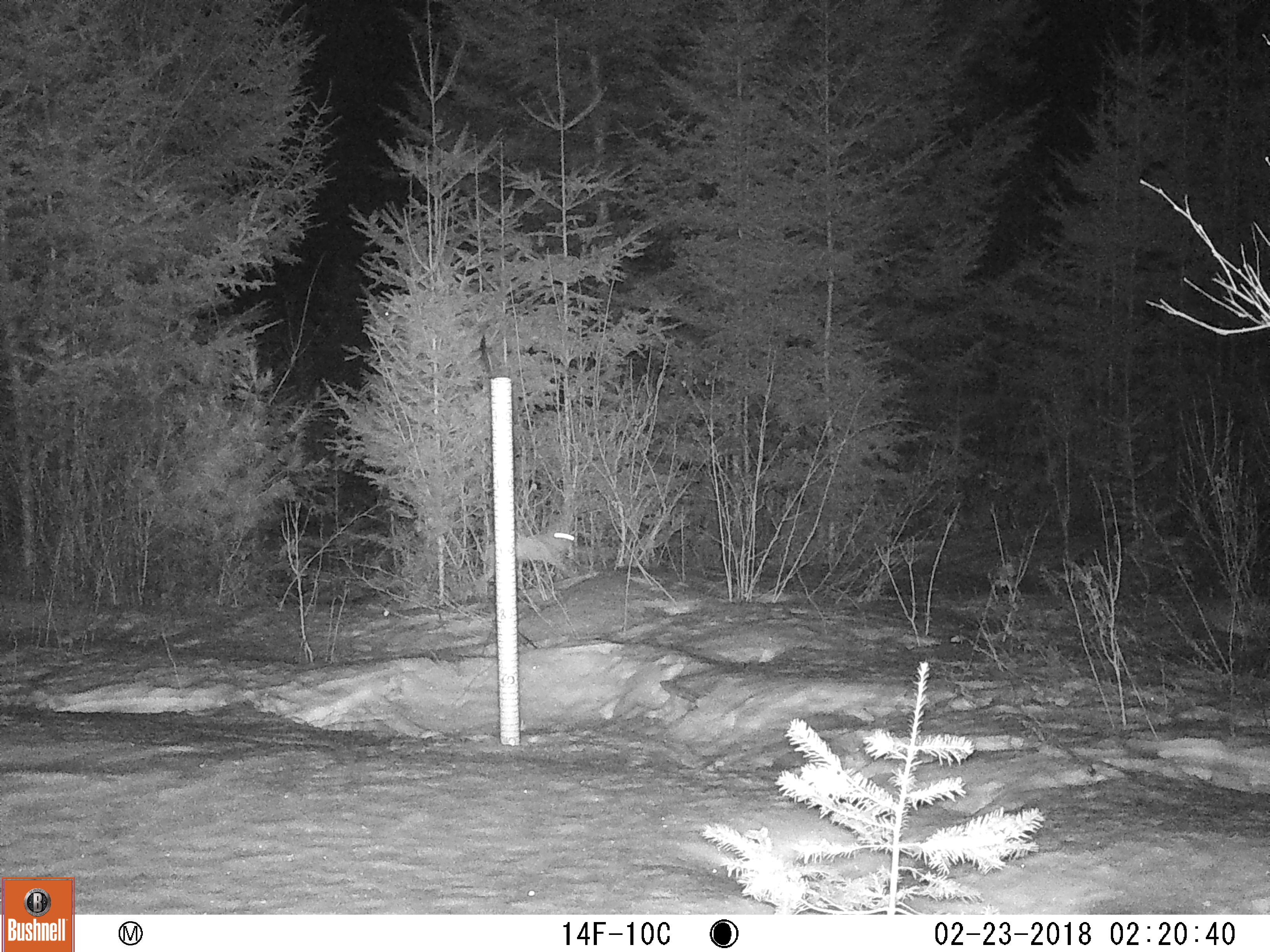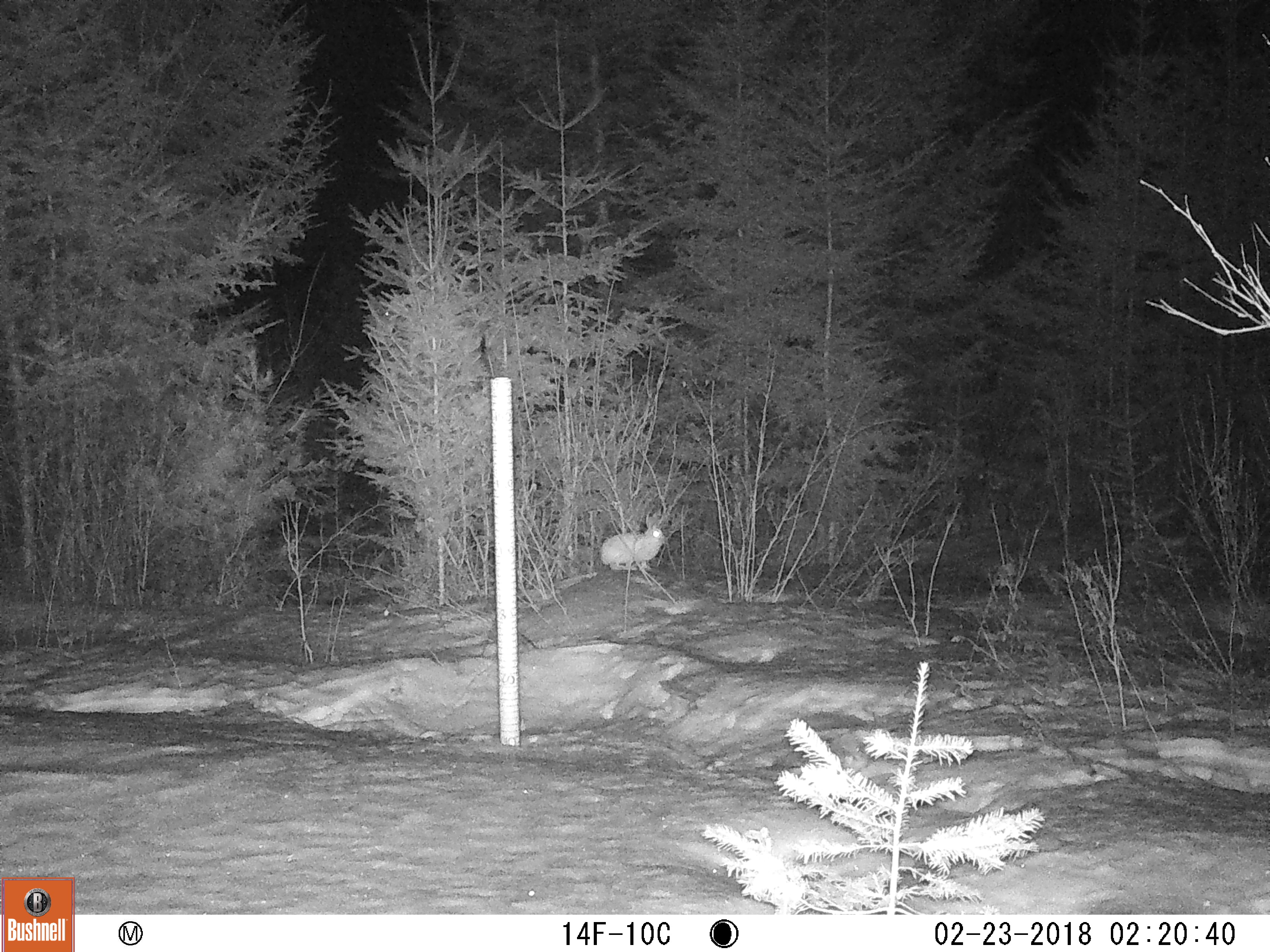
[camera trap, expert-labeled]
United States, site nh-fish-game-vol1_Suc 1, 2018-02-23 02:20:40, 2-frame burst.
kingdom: Animalia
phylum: Chordata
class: Mammalia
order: Lagomorpha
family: Leporidae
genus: Lepus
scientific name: Lepus americanus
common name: snowshoe hare